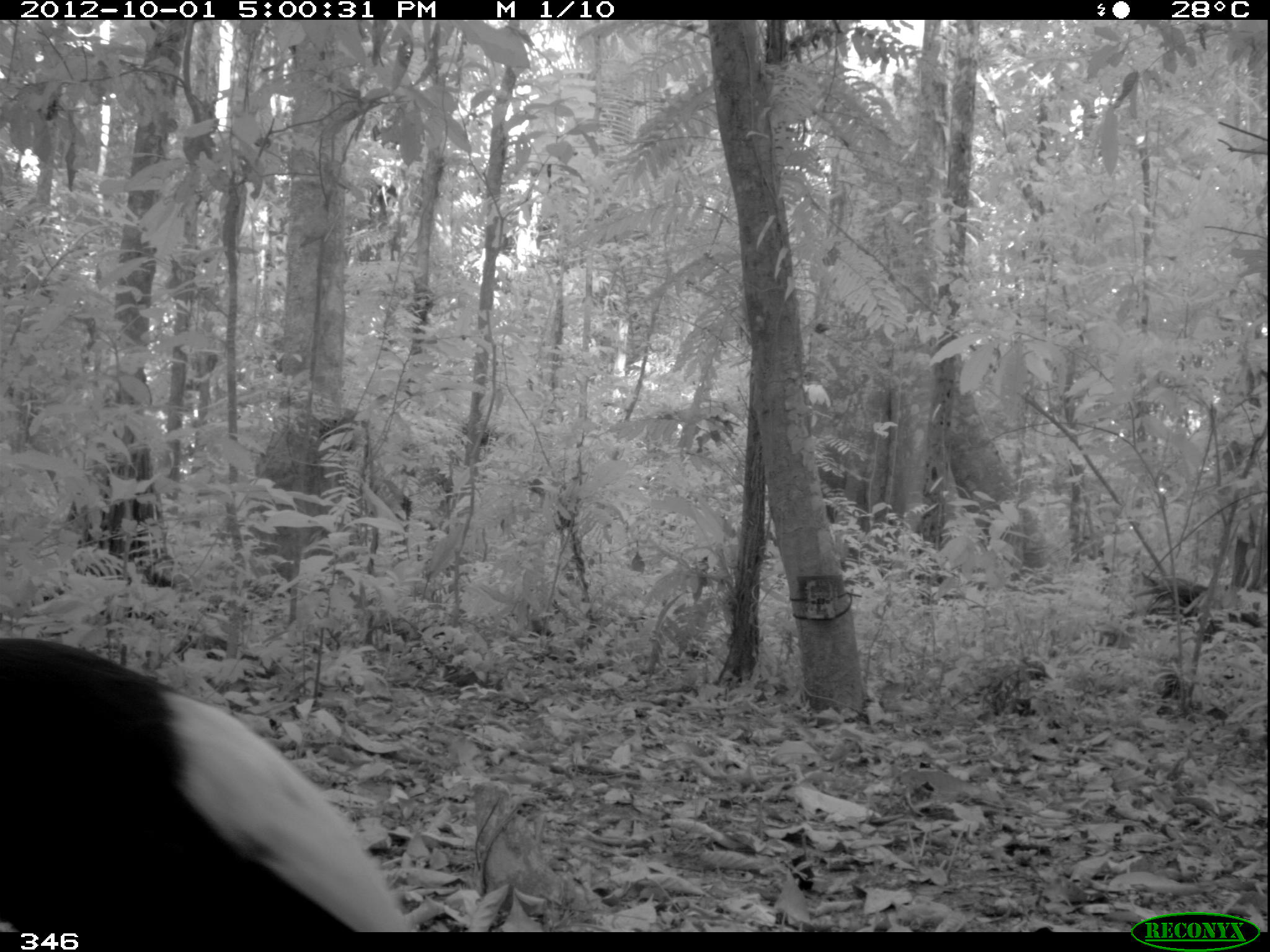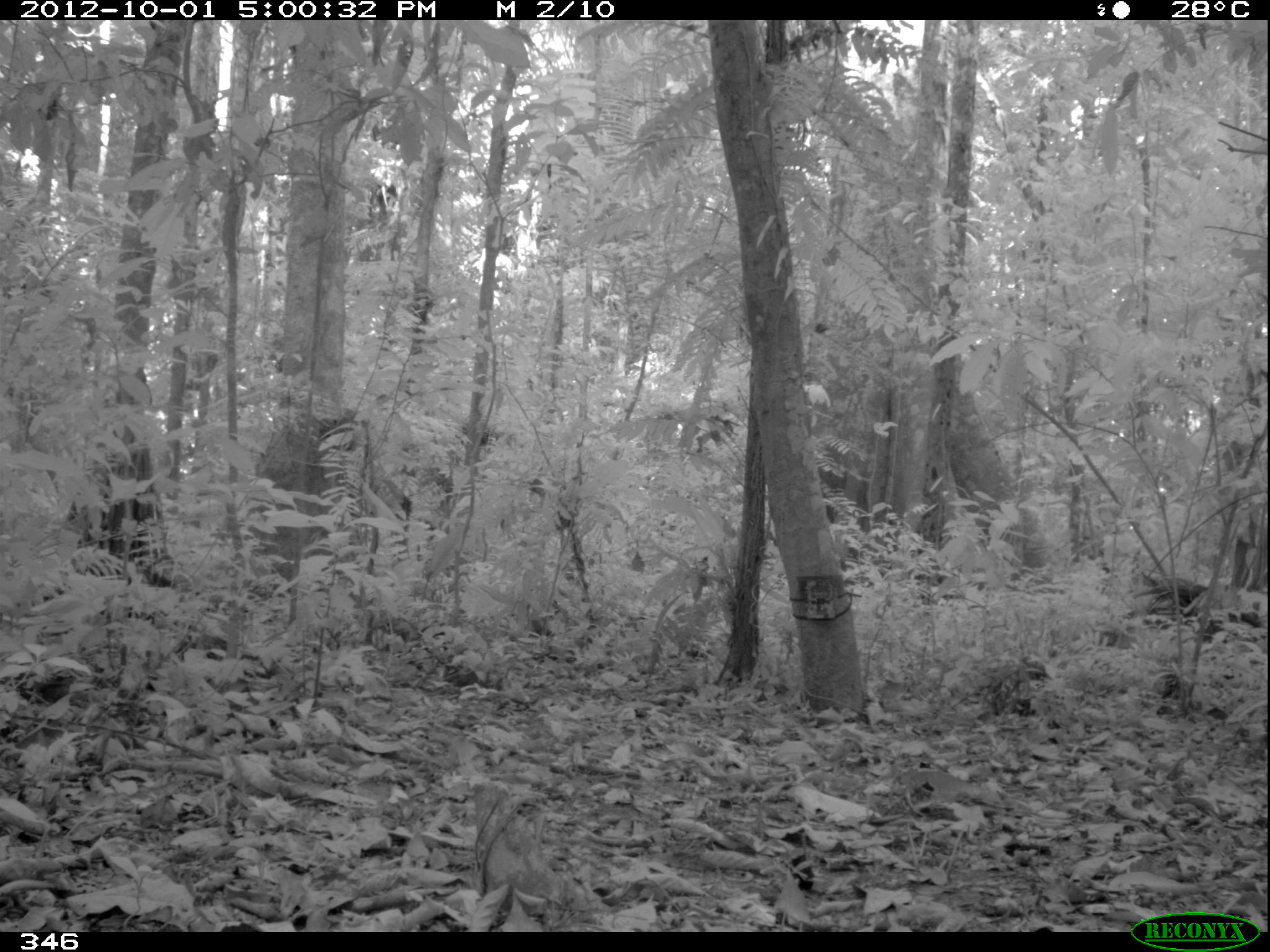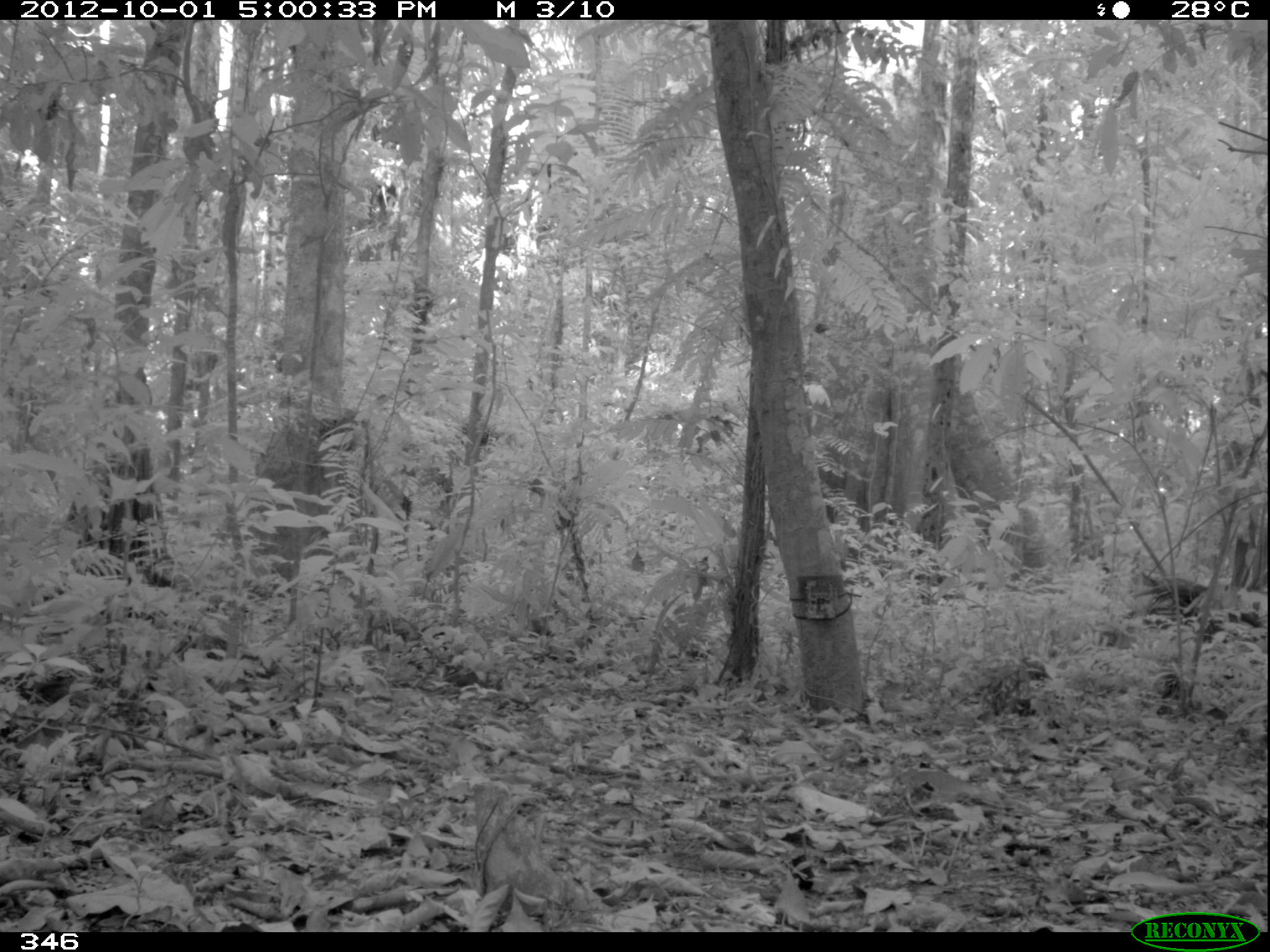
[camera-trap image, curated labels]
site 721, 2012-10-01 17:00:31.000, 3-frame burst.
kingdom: Animalia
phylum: Chordata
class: Aves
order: Gruiformes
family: Psophiidae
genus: Psophia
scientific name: Psophia leucoptera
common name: pale-winged trumpeter